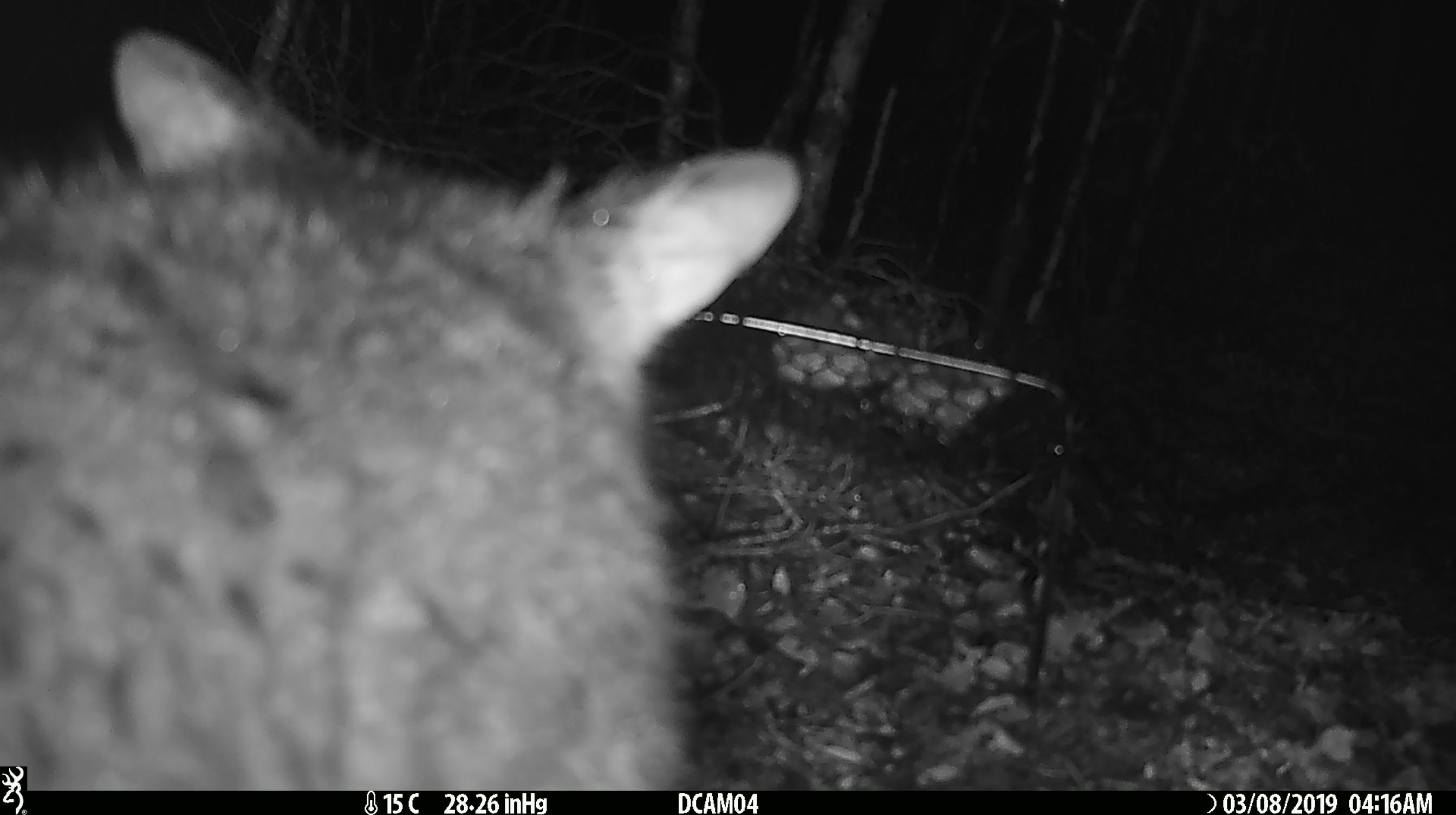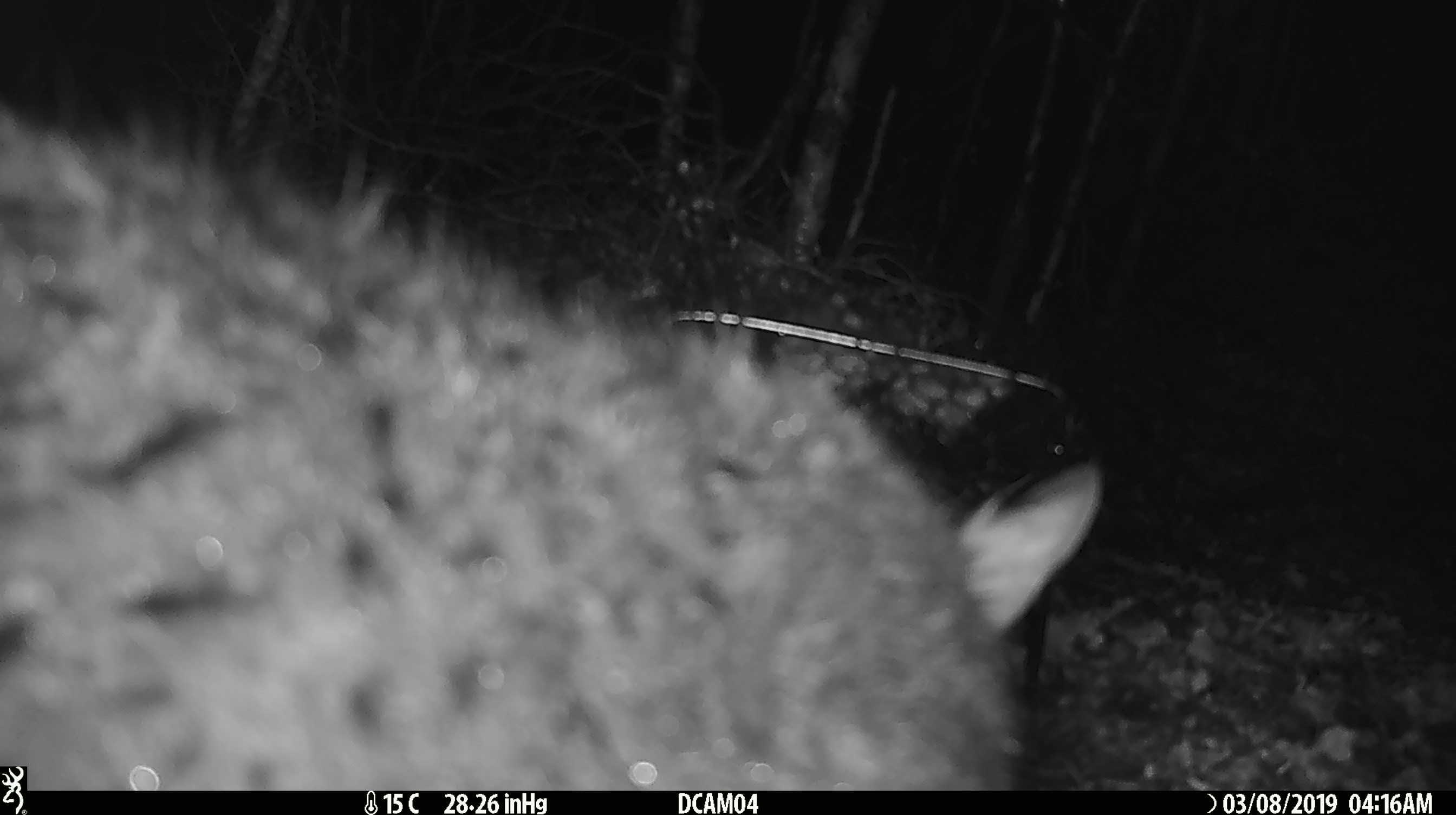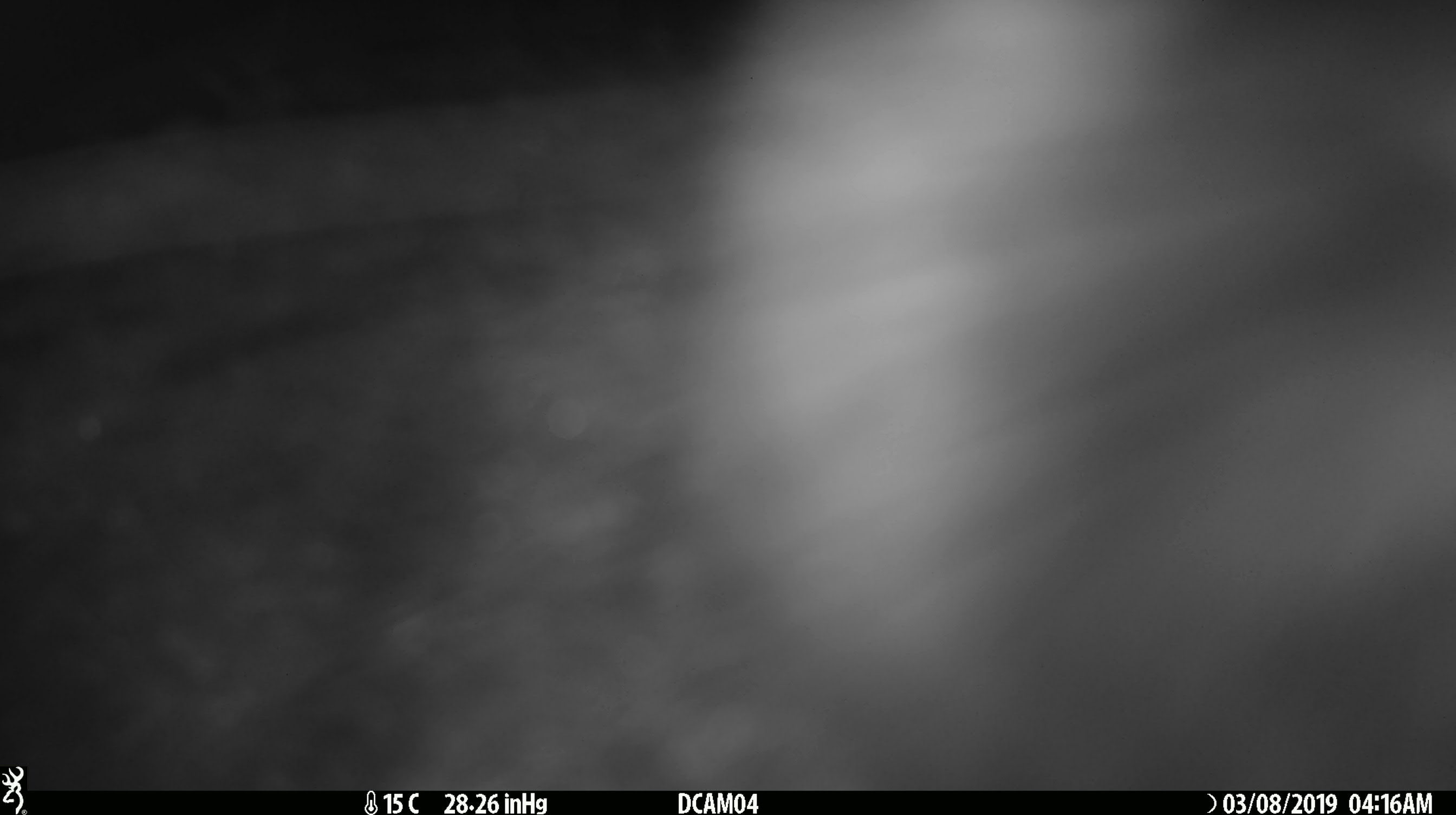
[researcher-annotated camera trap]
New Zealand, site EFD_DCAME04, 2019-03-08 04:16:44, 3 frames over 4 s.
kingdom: Animalia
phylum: Chordata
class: Mammalia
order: Diprotodontia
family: Phalangeridae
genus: Trichosurus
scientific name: Trichosurus vulpecula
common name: common brushtail possum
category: possum